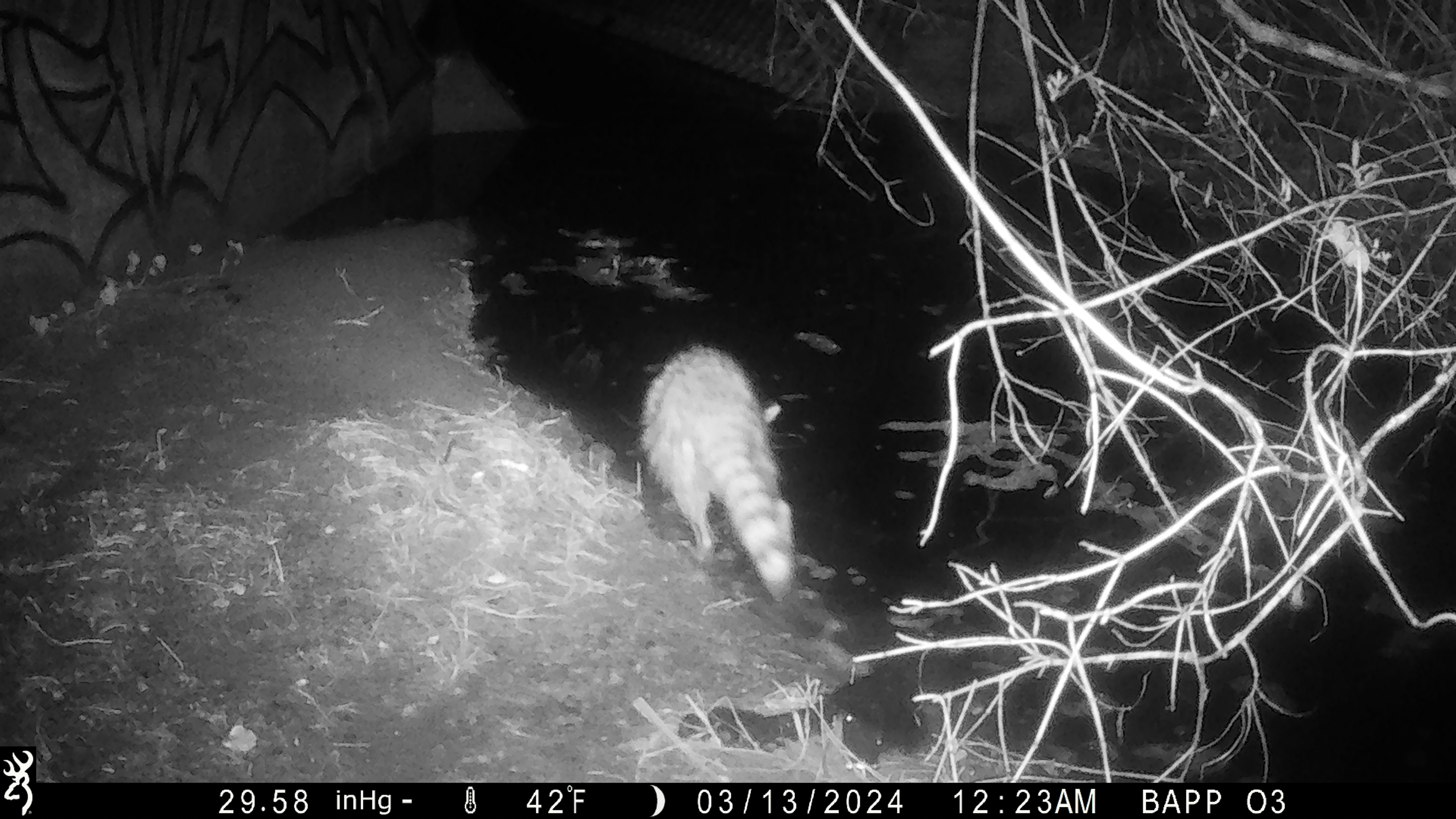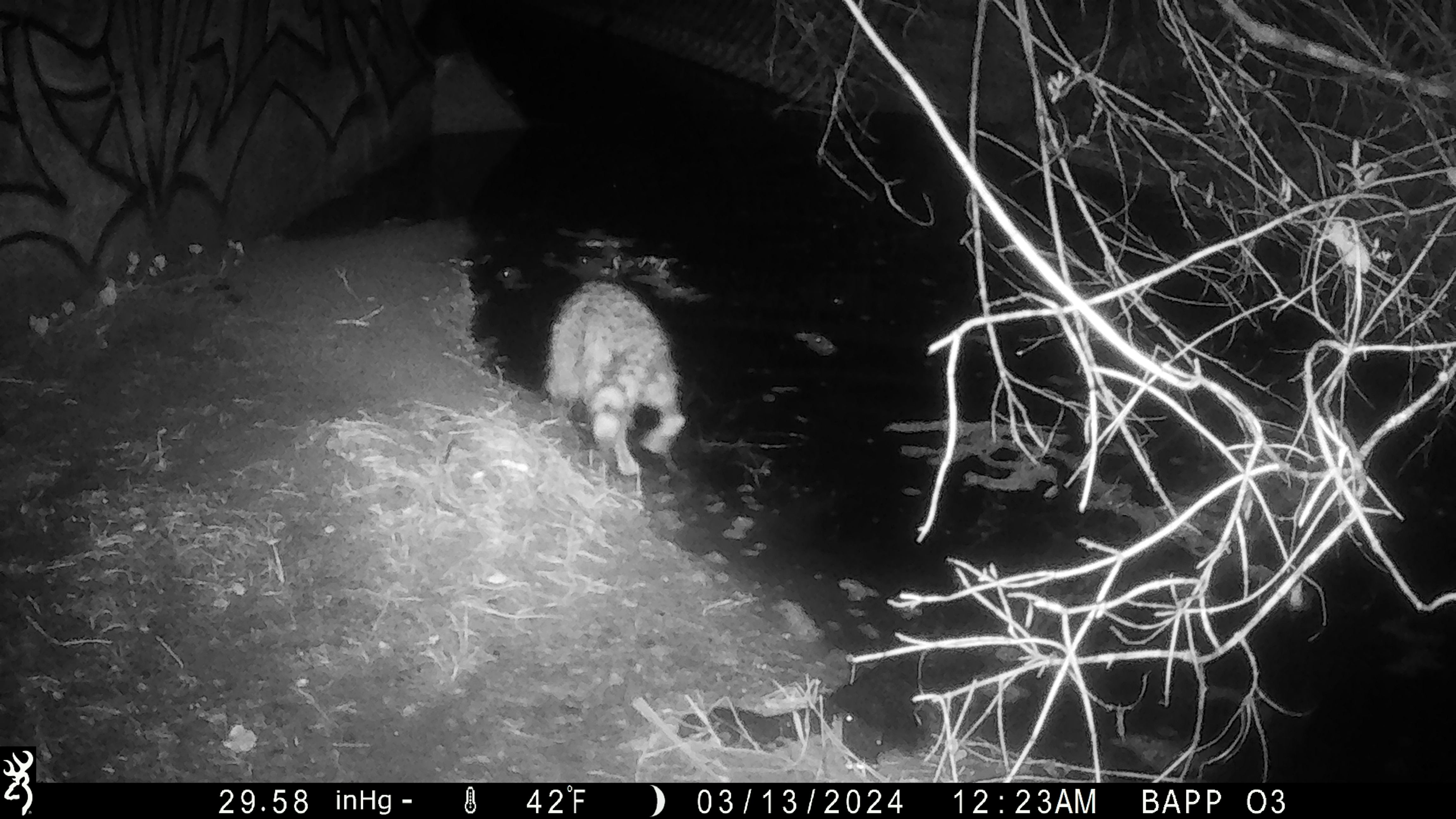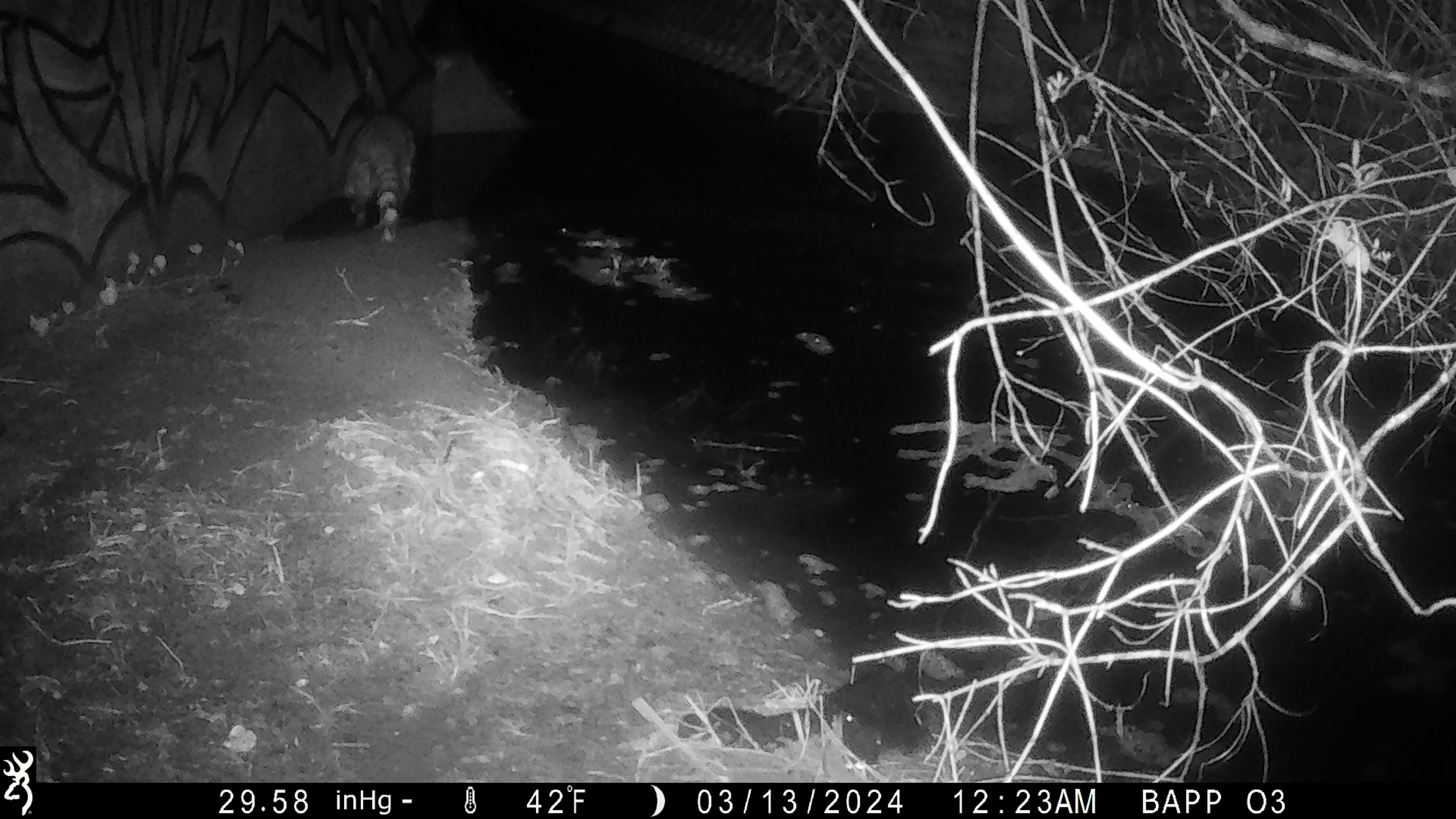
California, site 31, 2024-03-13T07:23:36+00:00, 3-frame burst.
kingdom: Animalia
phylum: Chordata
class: Mammalia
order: Carnivora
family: Procyonidae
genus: Procyon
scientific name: Procyon lotor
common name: raccoon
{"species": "raccoon (Procyon lotor)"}